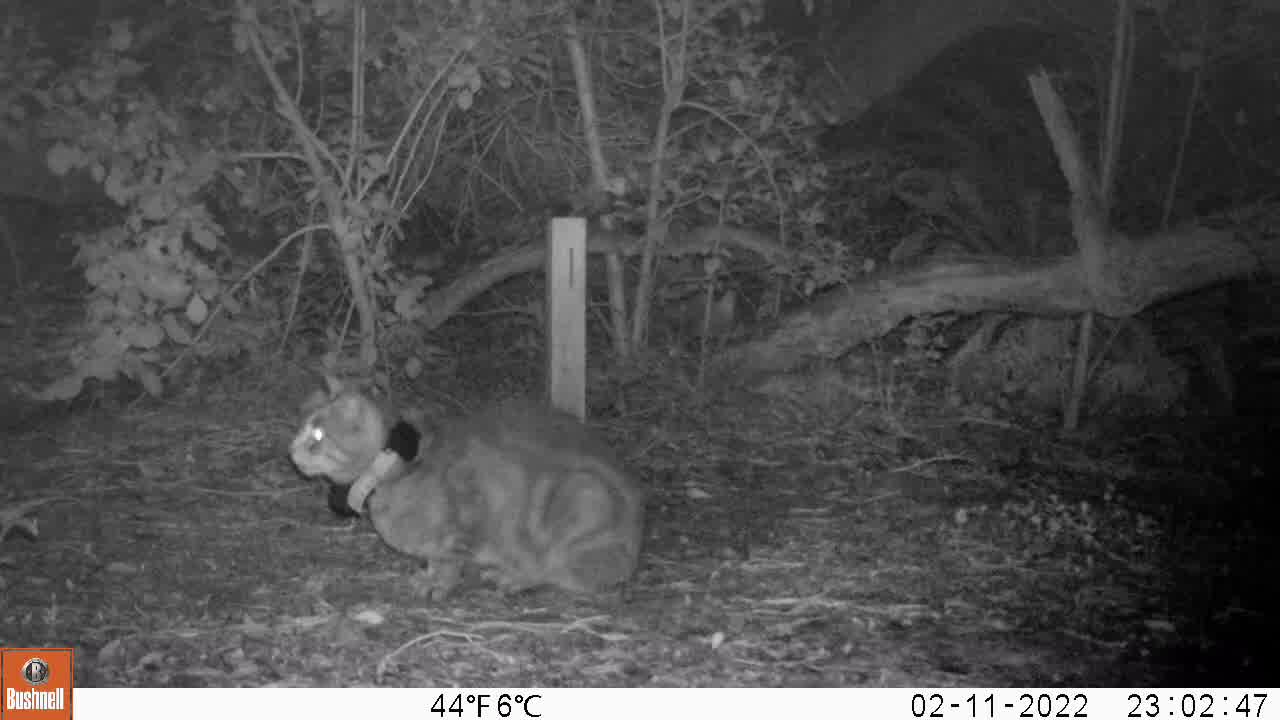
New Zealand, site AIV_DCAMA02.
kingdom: Animalia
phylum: Chordata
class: Mammalia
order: Carnivora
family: Felidae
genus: Felis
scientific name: Felis catus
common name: domestic cat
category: cat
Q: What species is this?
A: Cat (domestic cat) (Felis catus).